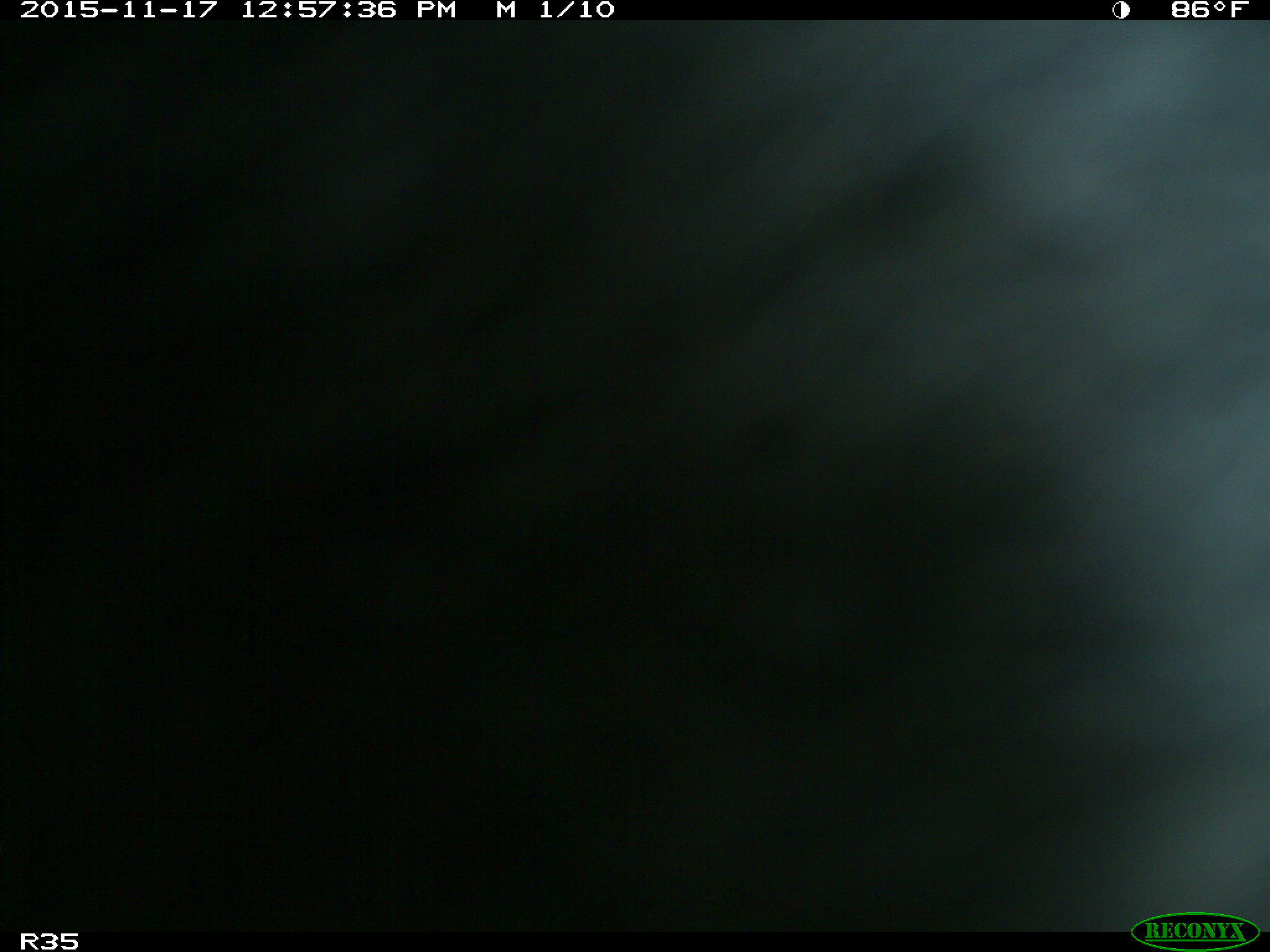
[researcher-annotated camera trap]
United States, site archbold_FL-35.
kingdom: Animalia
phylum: Chordata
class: Mammalia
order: Artiodactyla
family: Bovidae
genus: Bos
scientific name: Bos taurus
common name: domestic cow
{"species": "Bos taurus (domestic cow)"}